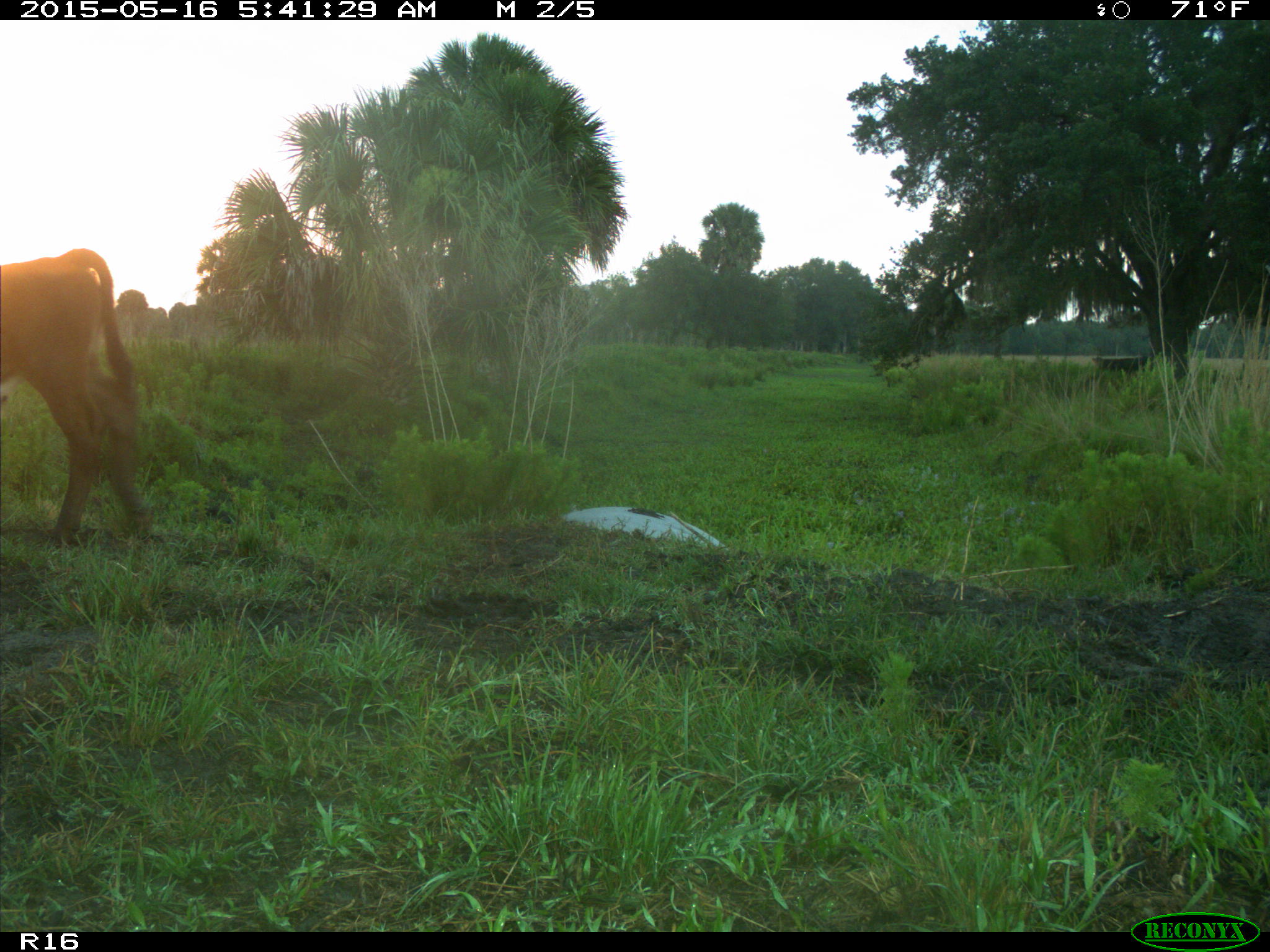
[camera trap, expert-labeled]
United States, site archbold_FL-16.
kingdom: Animalia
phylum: Chordata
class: Mammalia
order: Artiodactyla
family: Bovidae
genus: Bos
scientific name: Bos taurus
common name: domestic cow